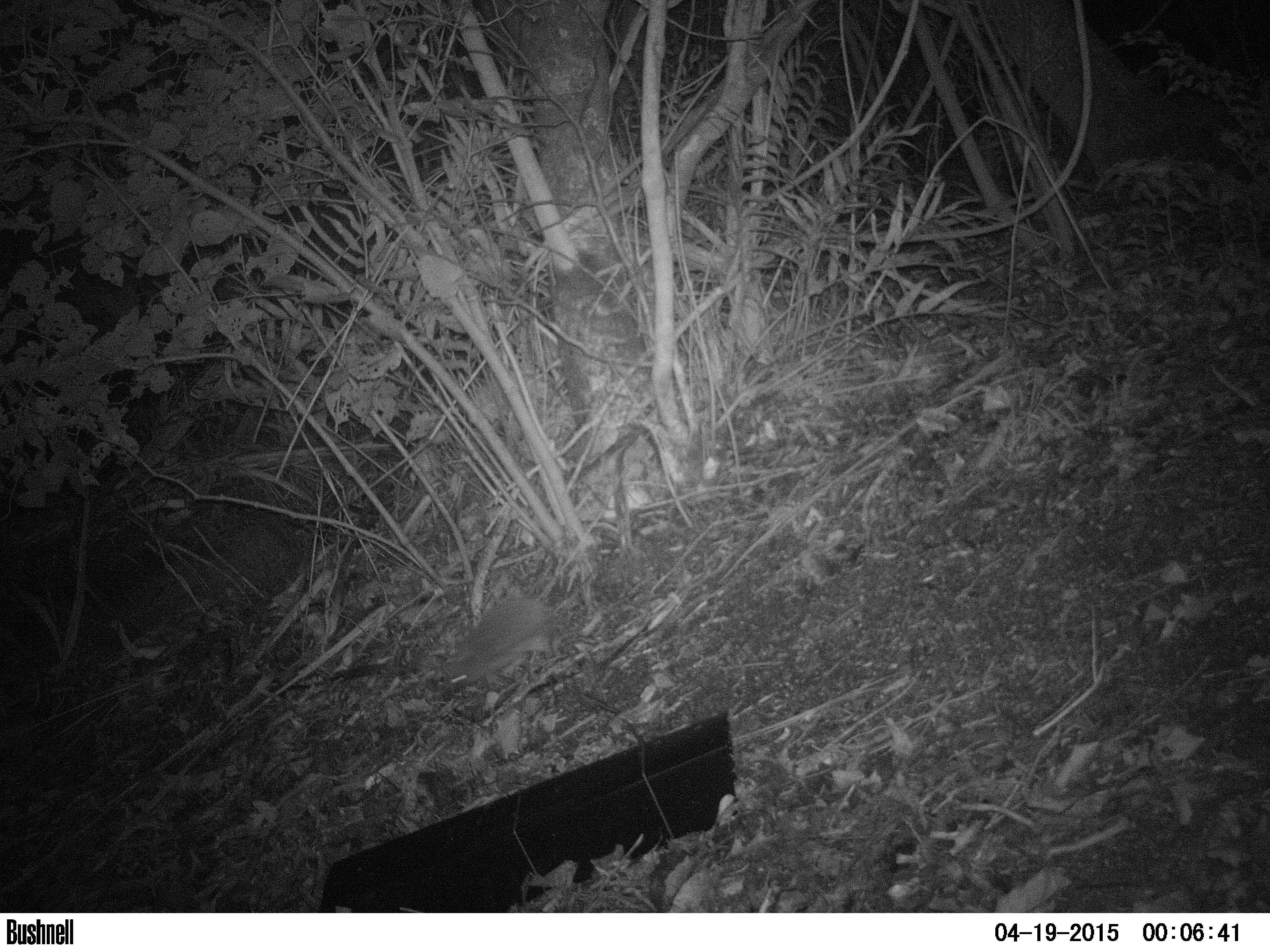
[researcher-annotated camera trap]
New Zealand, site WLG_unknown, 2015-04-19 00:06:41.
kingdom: Animalia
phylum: Chordata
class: Mammalia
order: Eulipotyphla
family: Erinaceidae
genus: Erinaceus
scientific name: Erinaceus europaeus europaeus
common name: european hedgehog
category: hedgehog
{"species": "hedgehog (european hedgehog) (Erinaceus europaeus europaeus)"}